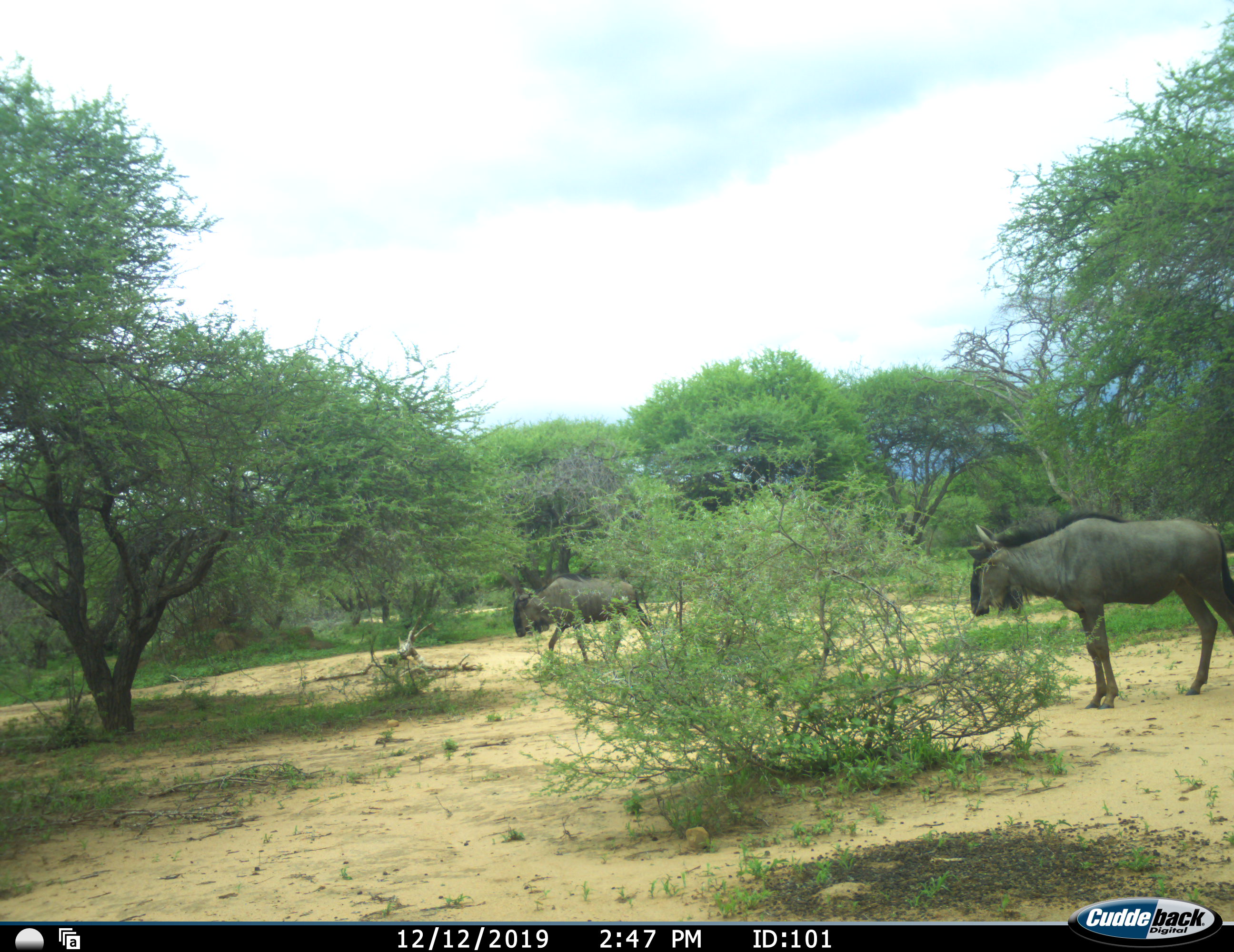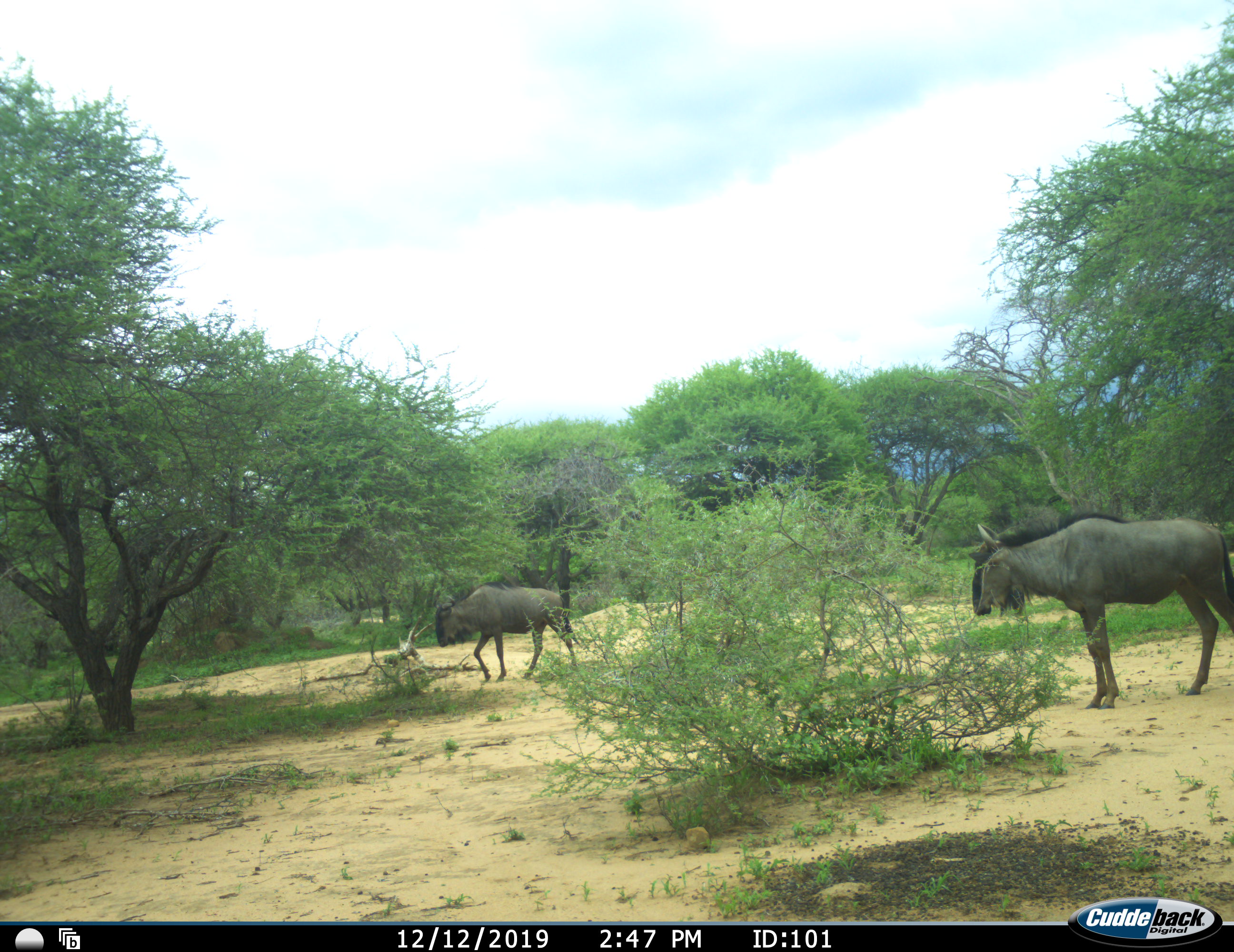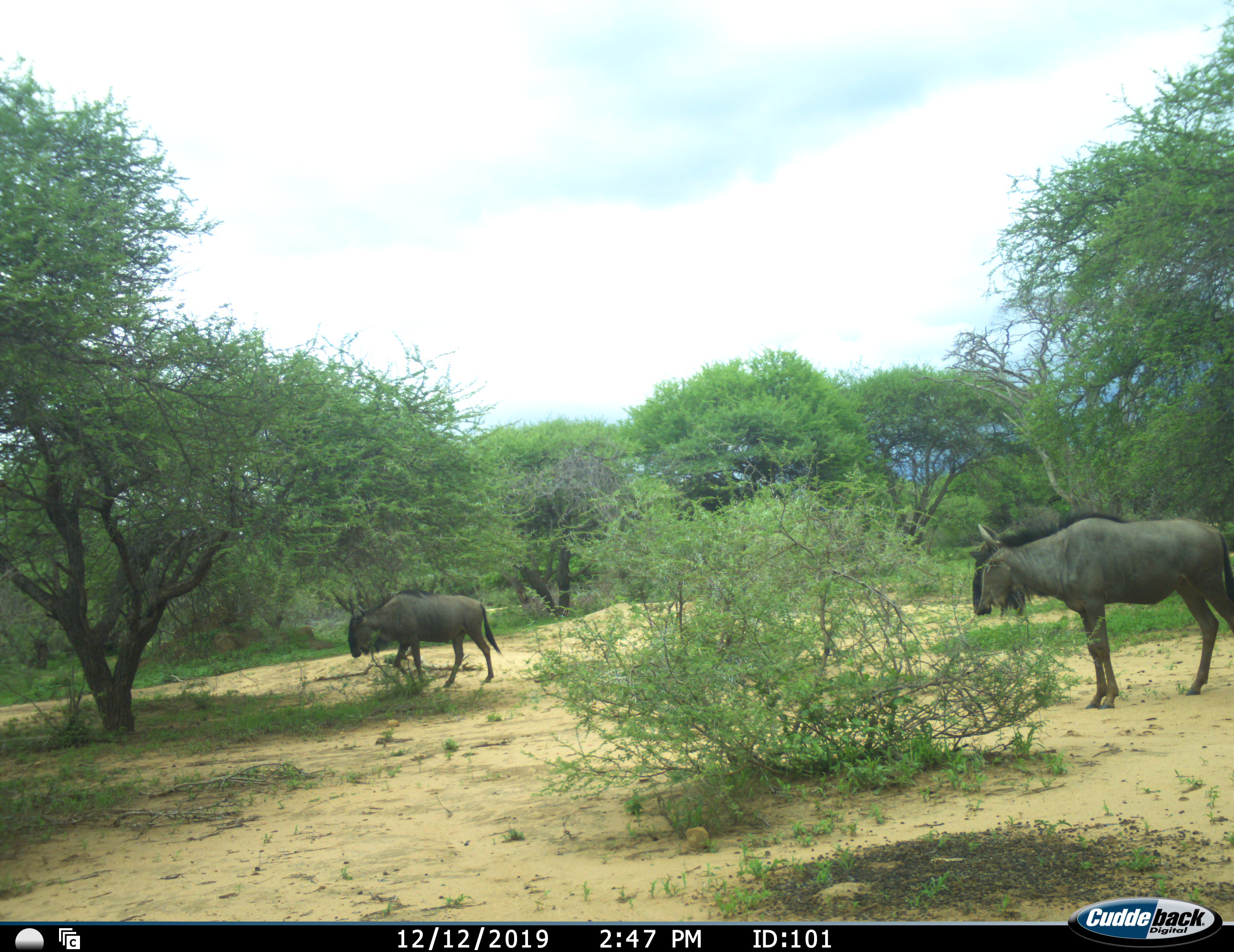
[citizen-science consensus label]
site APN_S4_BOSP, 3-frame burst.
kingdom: Animalia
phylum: Chordata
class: Mammalia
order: Artiodactyla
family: Bovidae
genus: Connochaetes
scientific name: Connochaetes taurinus taurinus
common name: blue wildebeest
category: wildebeestblue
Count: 2.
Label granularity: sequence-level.